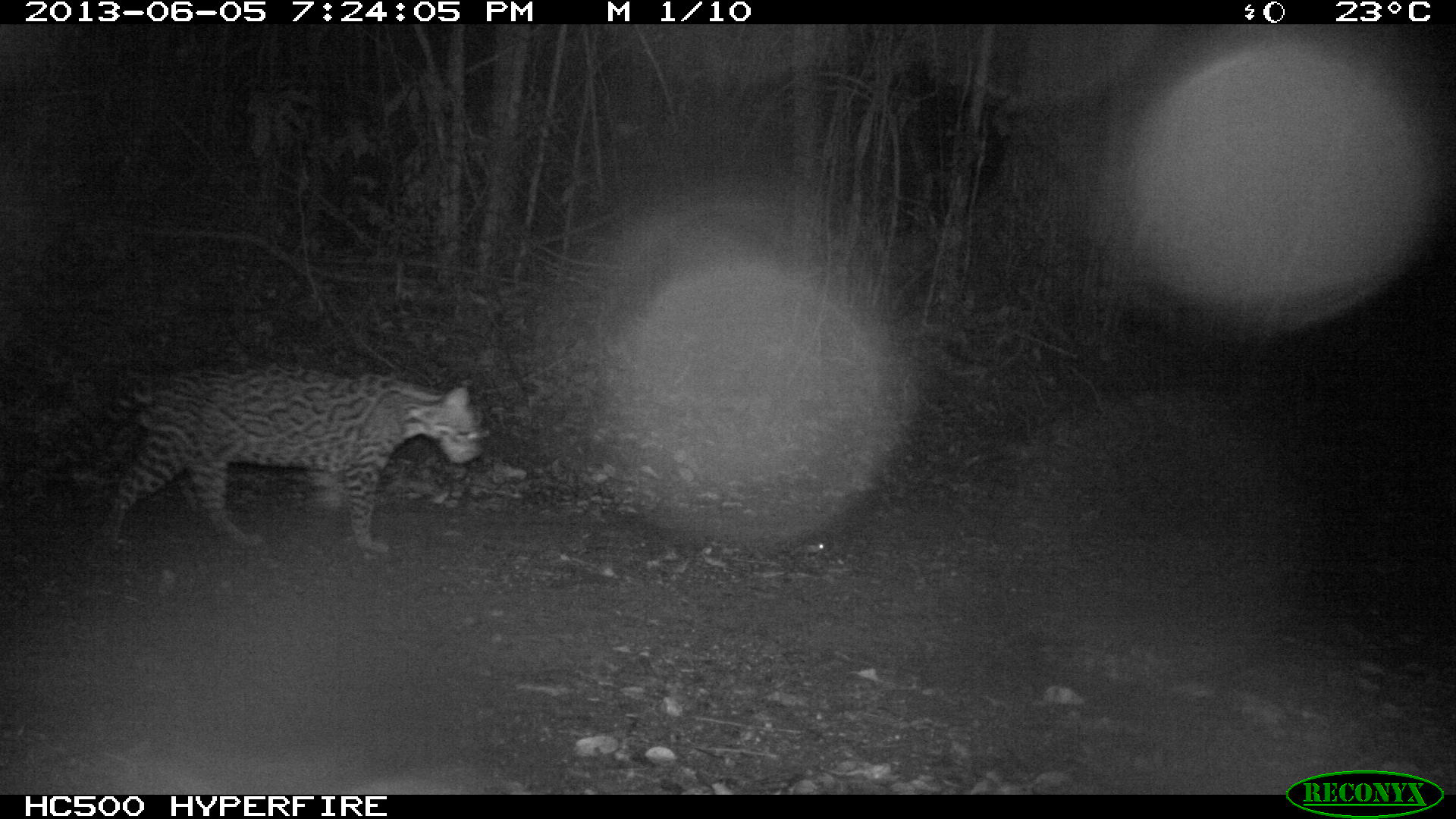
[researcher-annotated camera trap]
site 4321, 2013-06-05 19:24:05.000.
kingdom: Animalia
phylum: Chordata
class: Mammalia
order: Carnivora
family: Felidae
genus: Leopardus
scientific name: Leopardus pardalis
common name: ocelot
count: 1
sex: male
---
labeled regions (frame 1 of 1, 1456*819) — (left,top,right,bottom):
leopardus pardalis: (49,354,486,562)